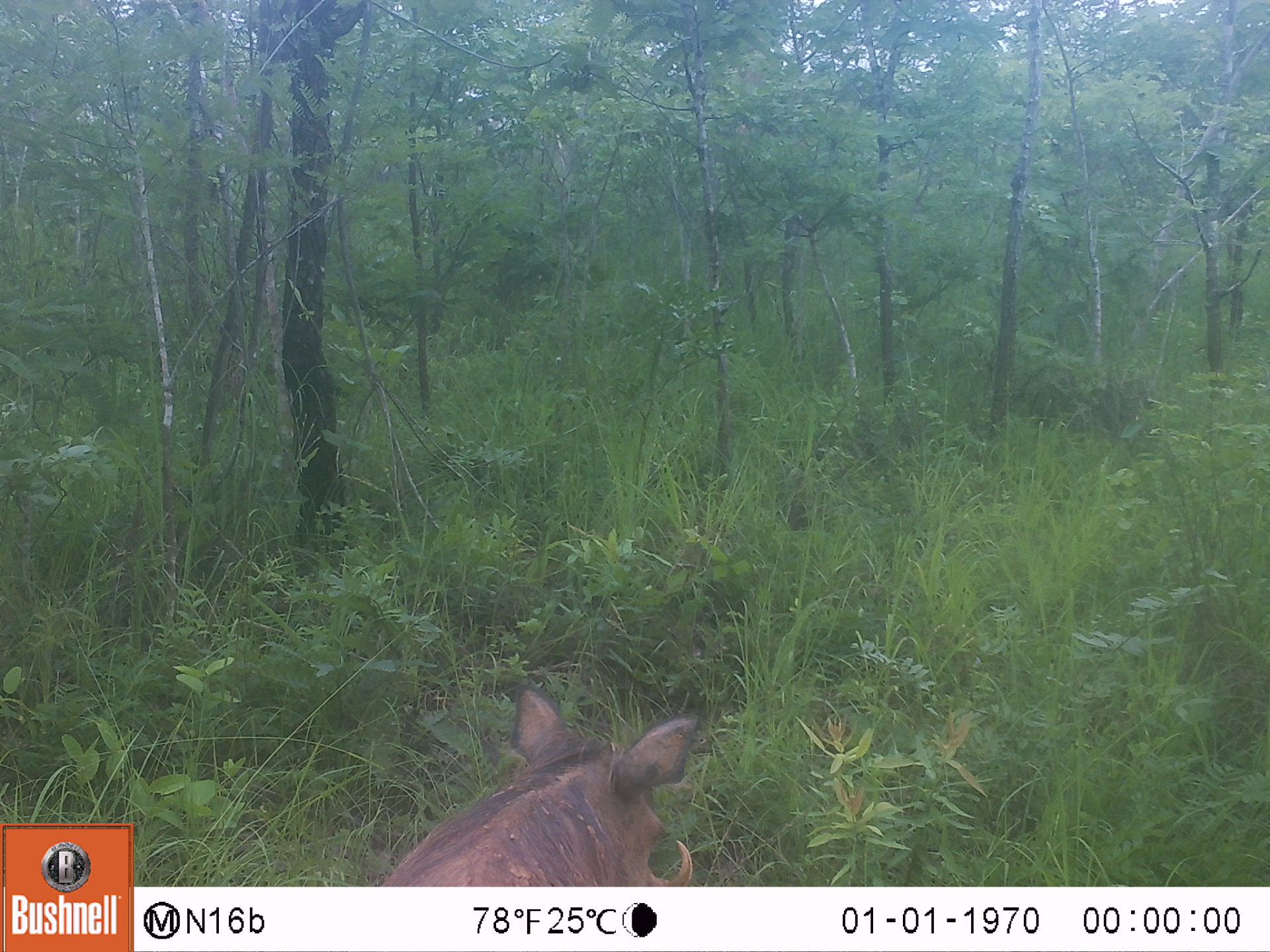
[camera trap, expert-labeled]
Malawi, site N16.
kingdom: Animalia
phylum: Chordata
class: Mammalia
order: Artiodactyla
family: Suidae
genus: Phacochoerus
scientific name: Phacochoerus africanus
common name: common warthog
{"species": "common warthog (Phacochoerus africanus)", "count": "1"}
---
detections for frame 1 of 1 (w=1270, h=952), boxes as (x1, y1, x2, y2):
common warthog: (366, 686, 696, 883)